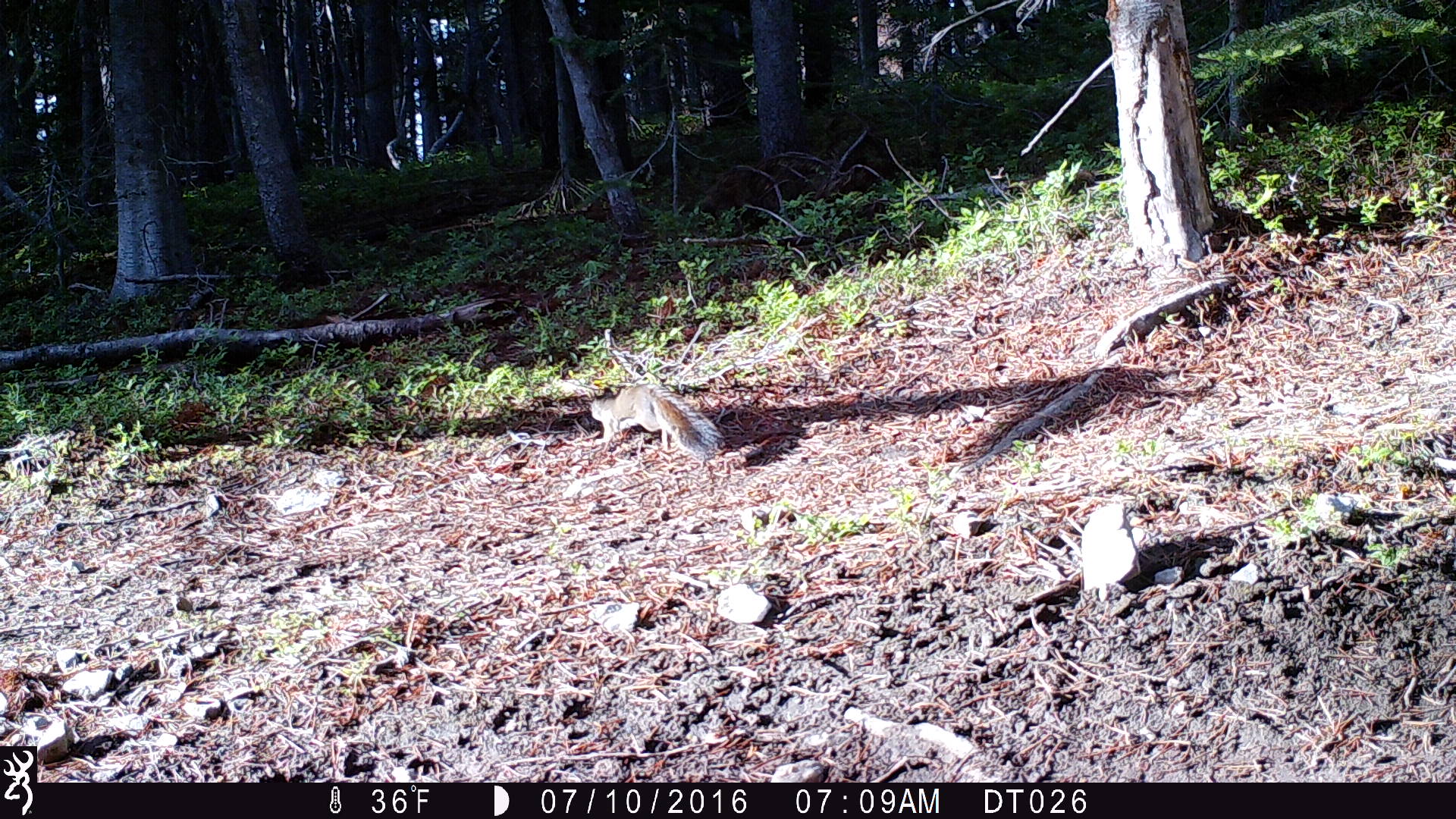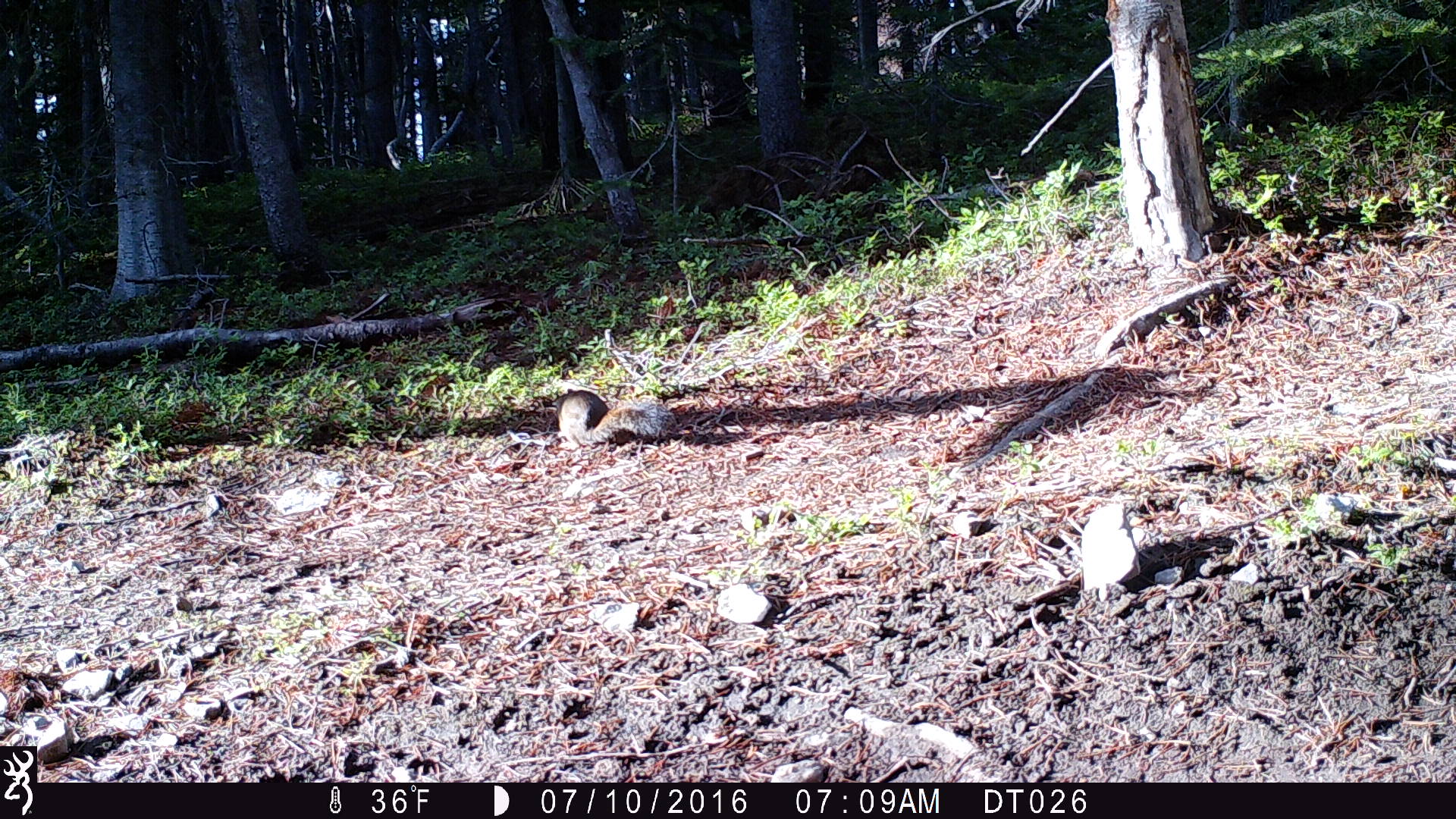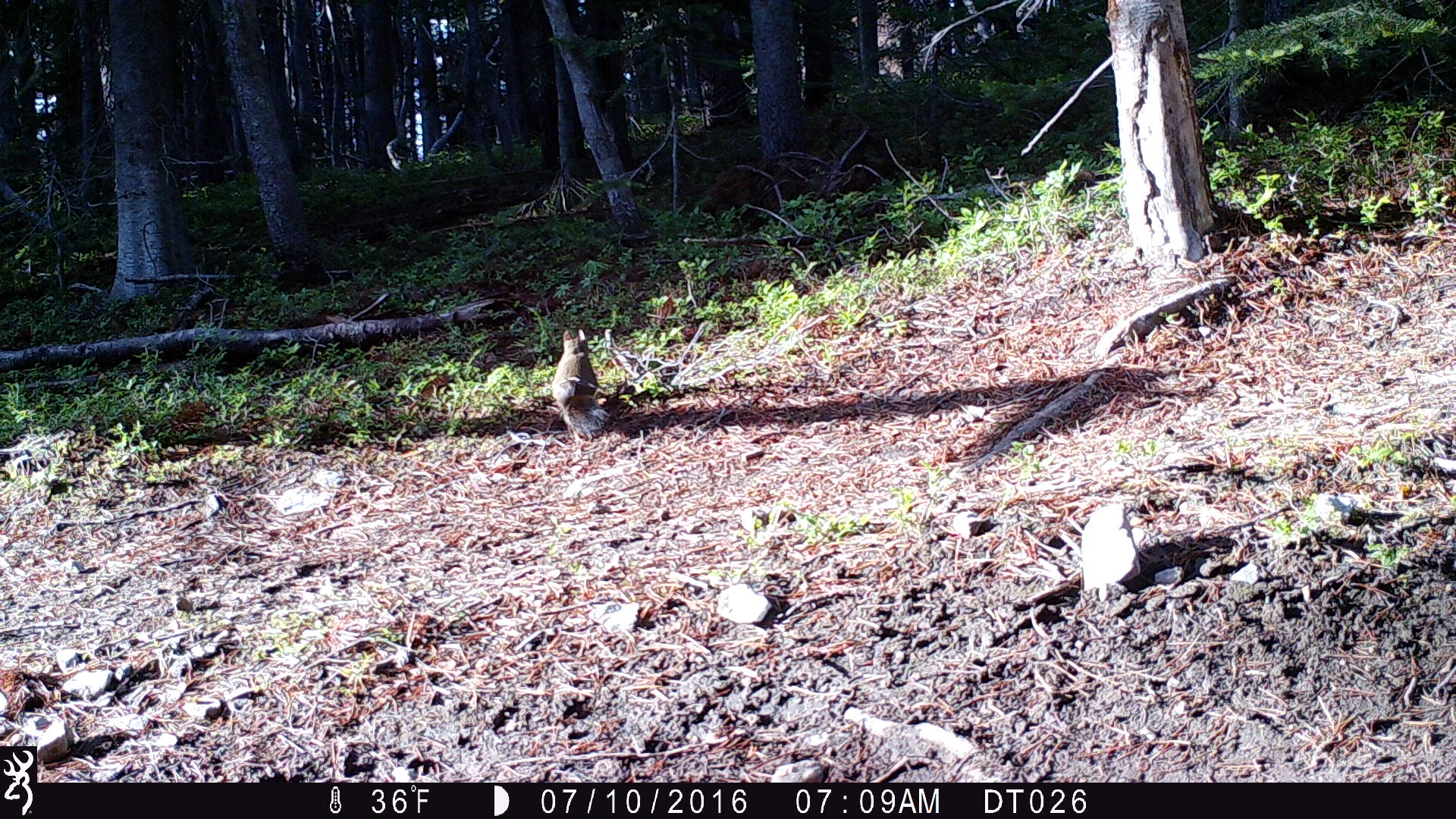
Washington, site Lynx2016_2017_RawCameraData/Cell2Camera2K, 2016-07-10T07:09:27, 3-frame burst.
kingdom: Animalia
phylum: Chordata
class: Mammalia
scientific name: Mammalia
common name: small mammal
Small mammal (Mammalia). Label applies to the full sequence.